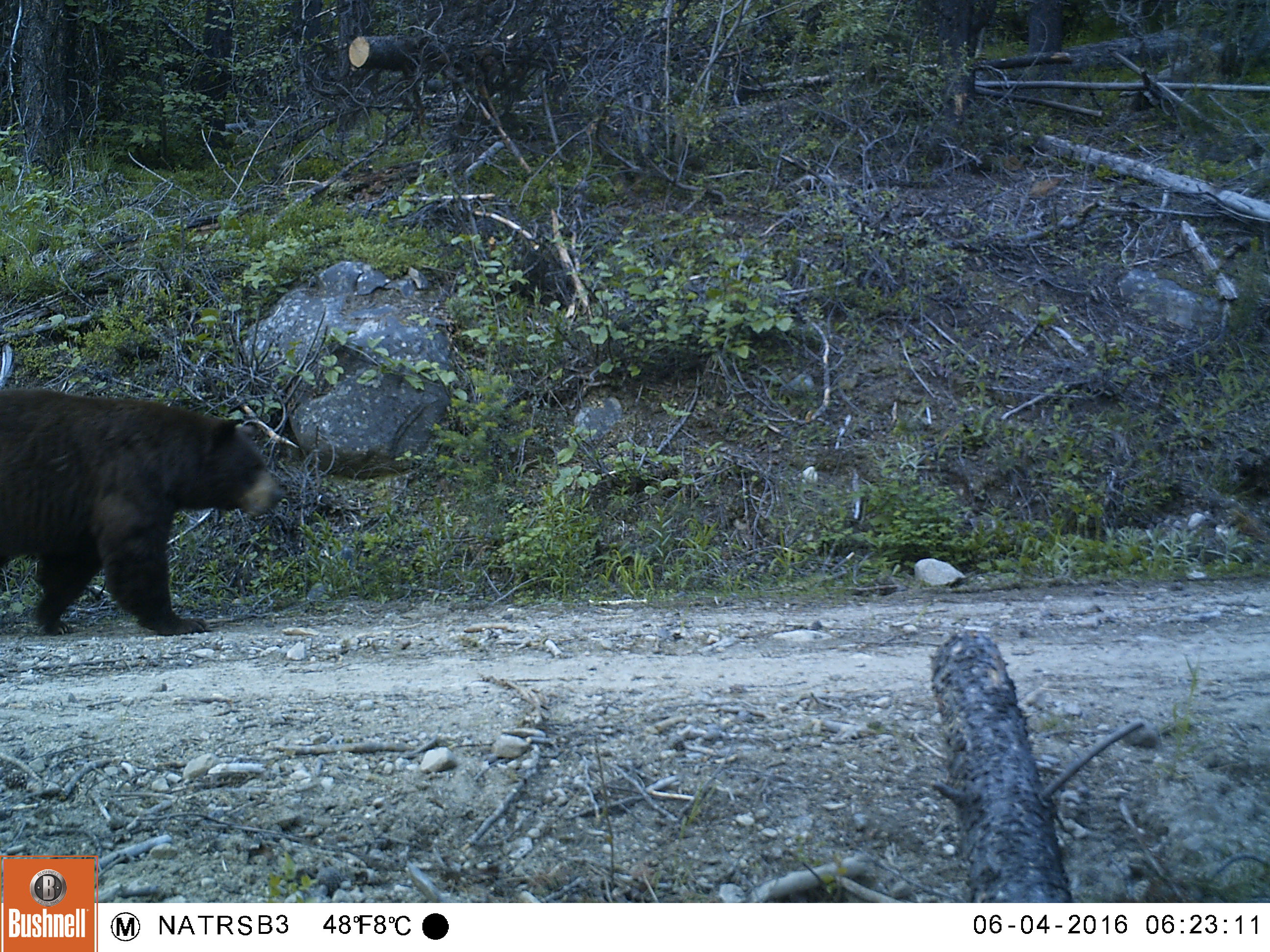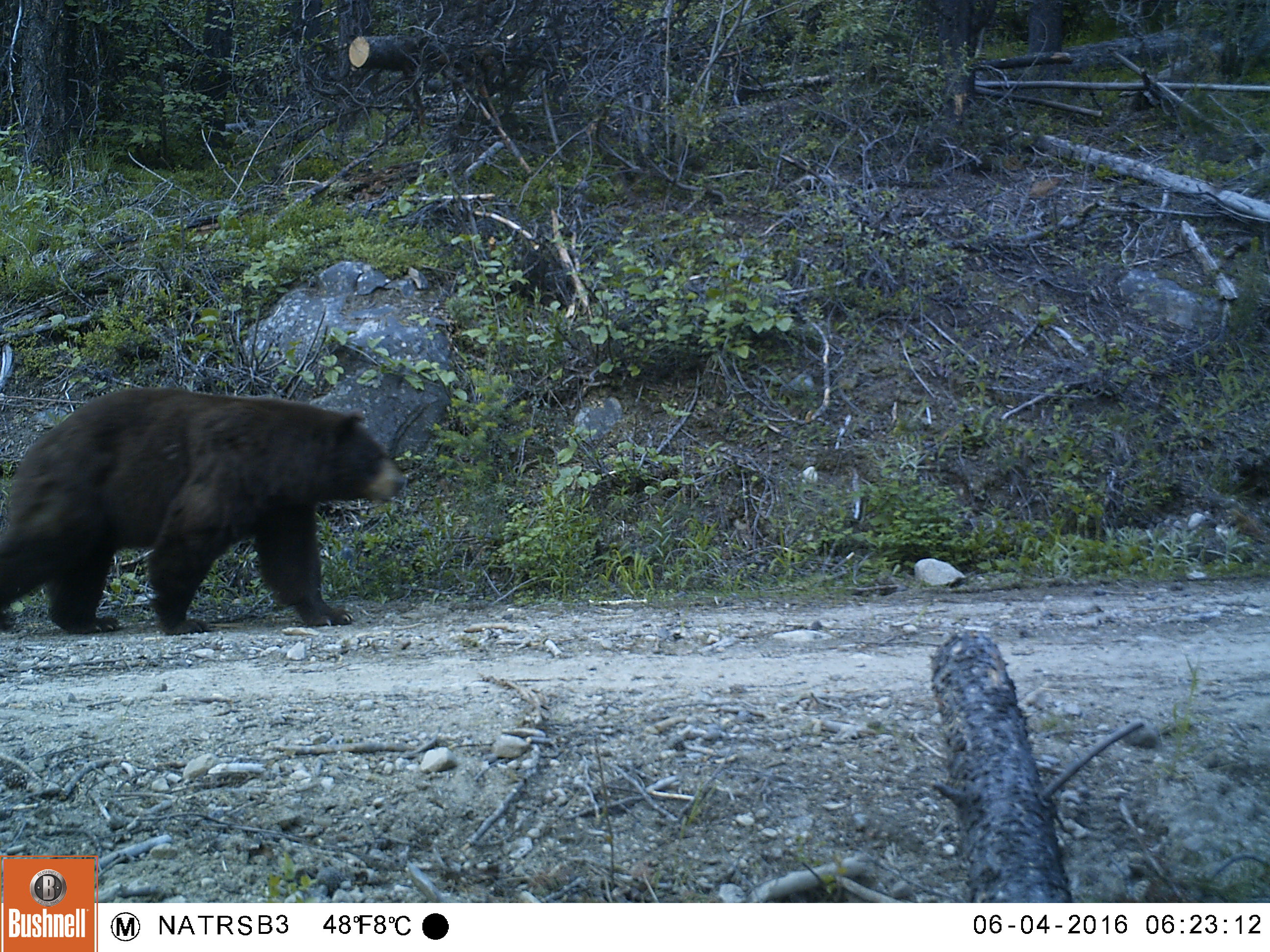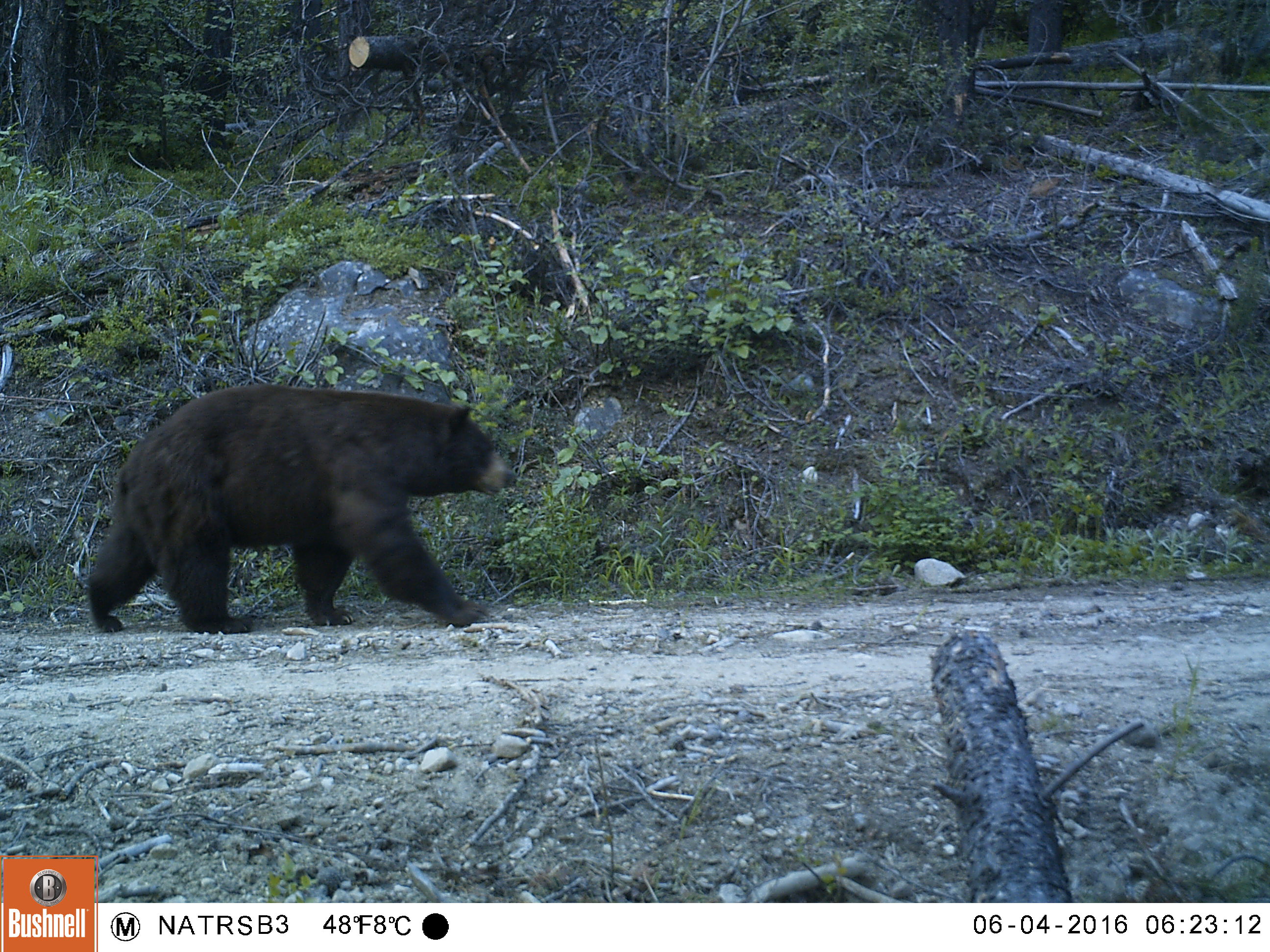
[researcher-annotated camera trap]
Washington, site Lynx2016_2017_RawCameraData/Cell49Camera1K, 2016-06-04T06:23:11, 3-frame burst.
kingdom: Animalia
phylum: Chordata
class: Mammalia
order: Carnivora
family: Ursidae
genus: Ursus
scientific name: Ursus americanus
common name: american black bear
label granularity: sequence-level